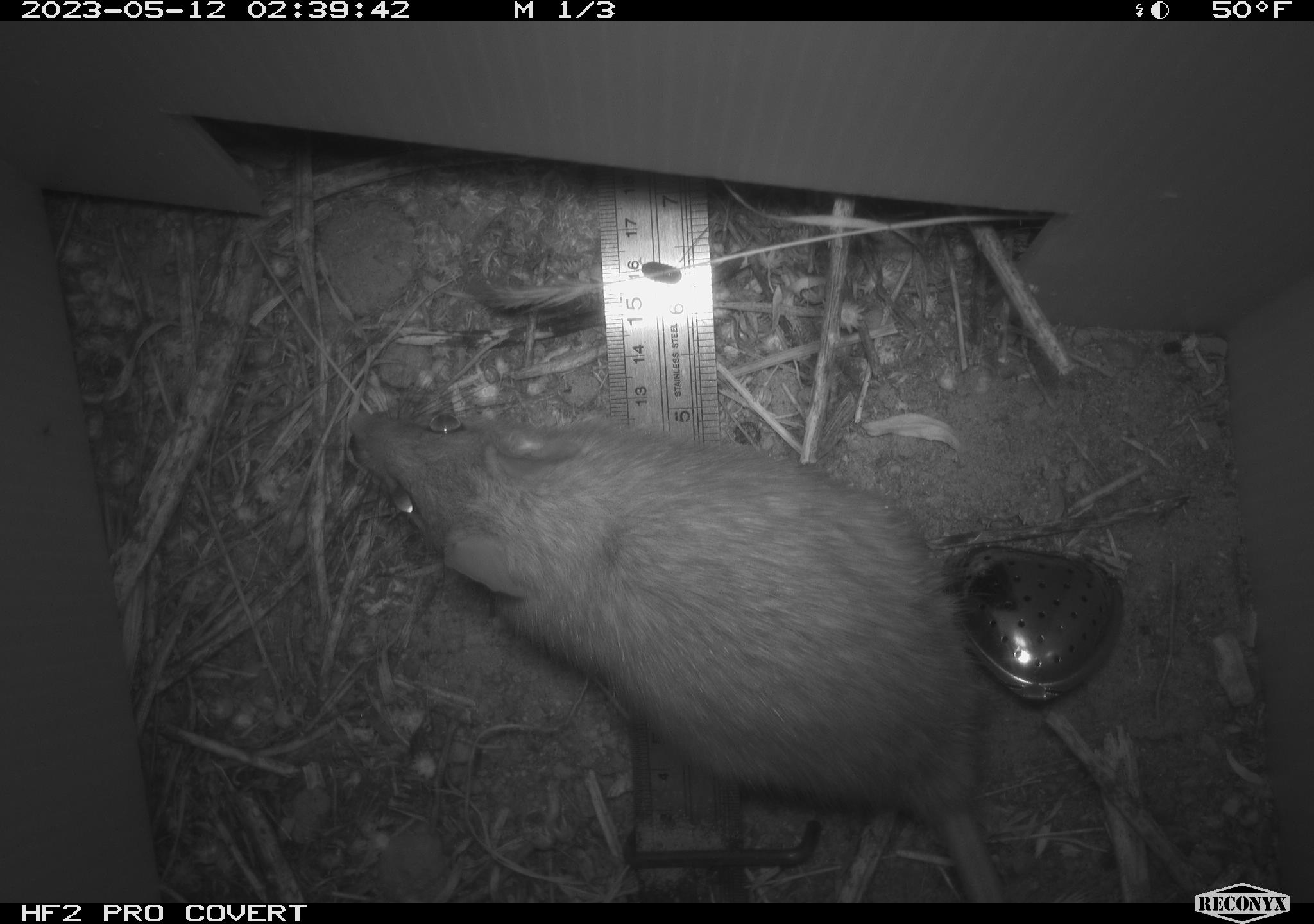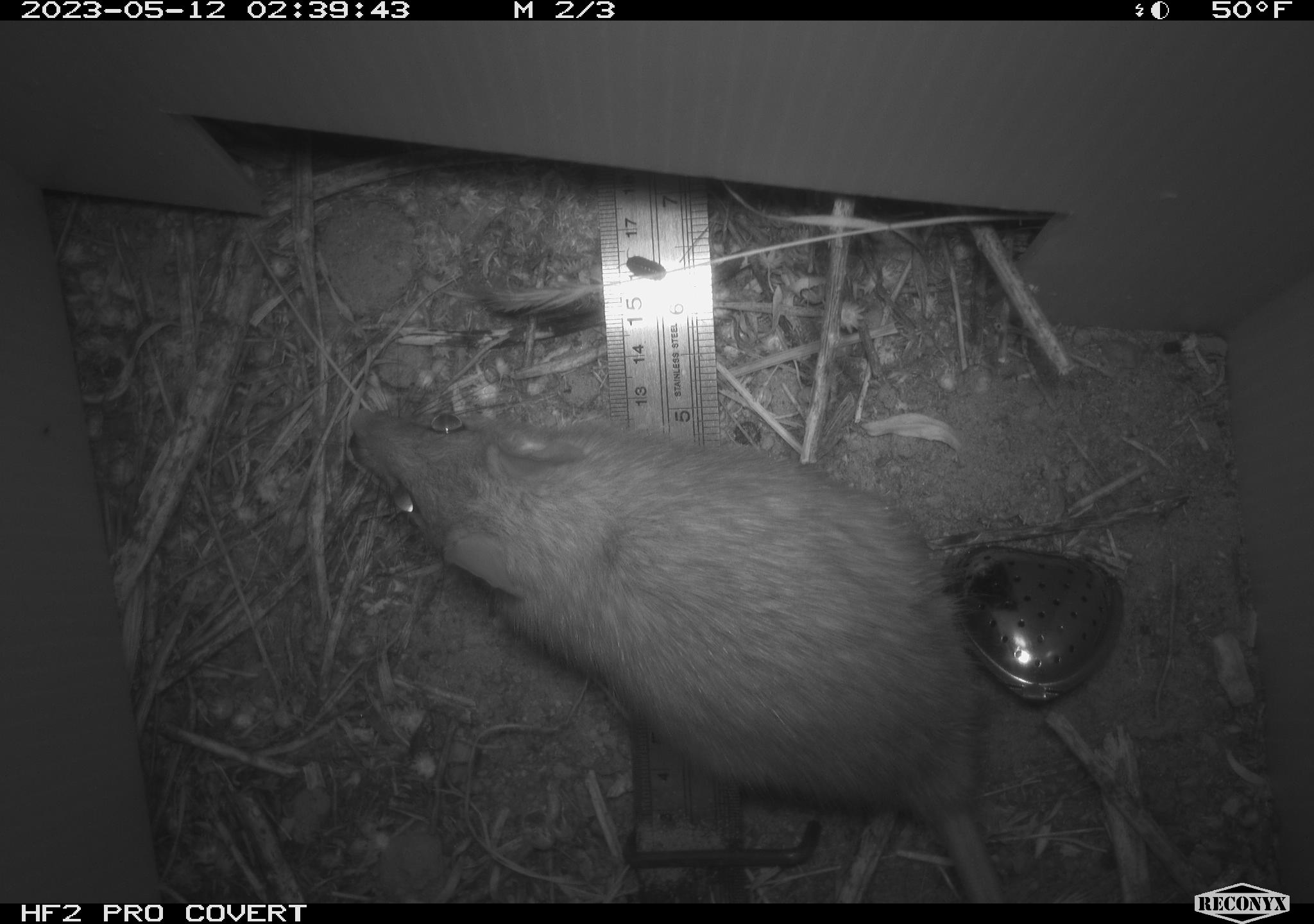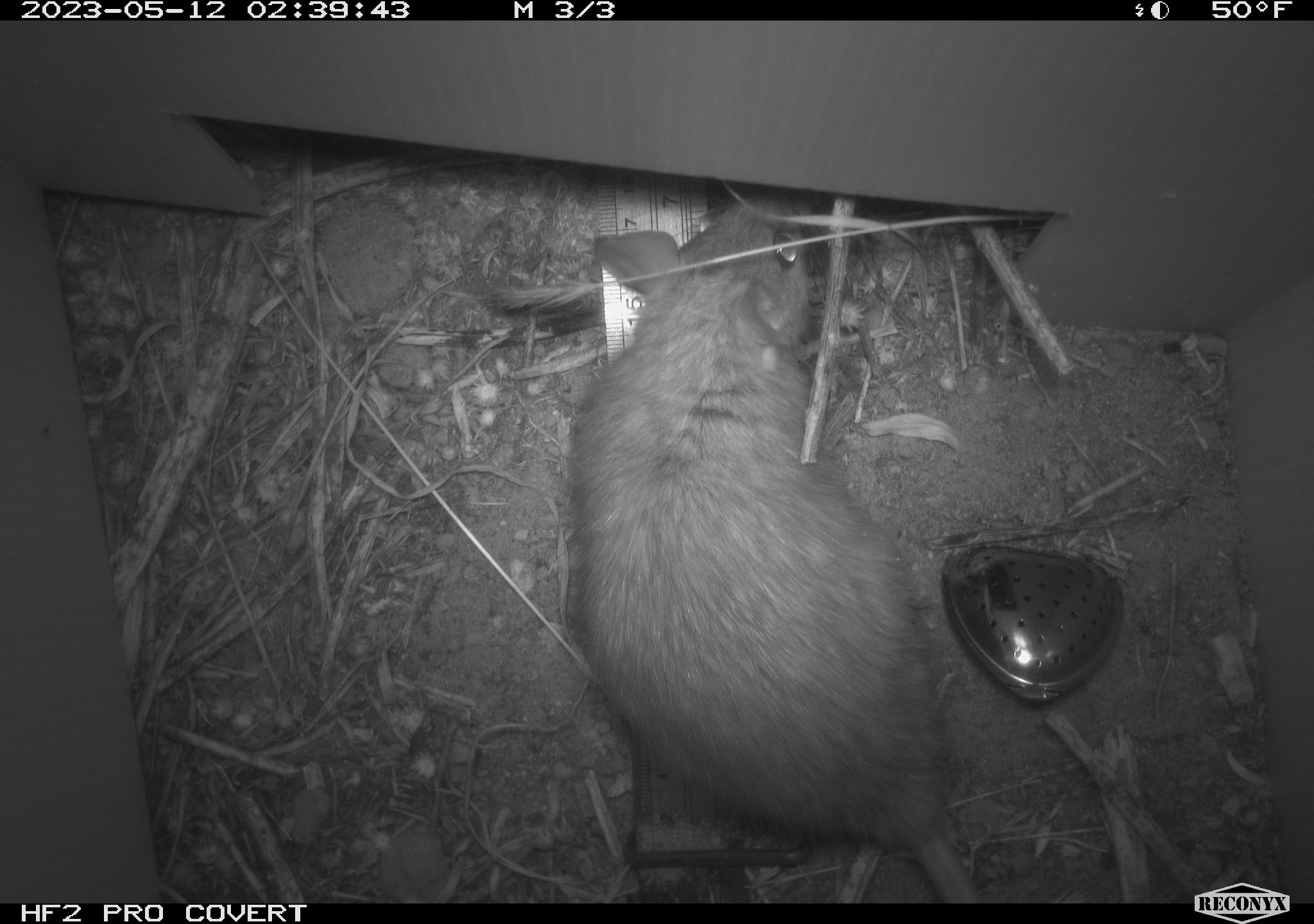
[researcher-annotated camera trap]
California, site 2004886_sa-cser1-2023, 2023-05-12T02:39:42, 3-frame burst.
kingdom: Animalia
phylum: Chordata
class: Mammalia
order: Rodentia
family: Muridae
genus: Rattus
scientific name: Rattus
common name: rat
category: rattus species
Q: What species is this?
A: Rattus species (rat) (Rattus).